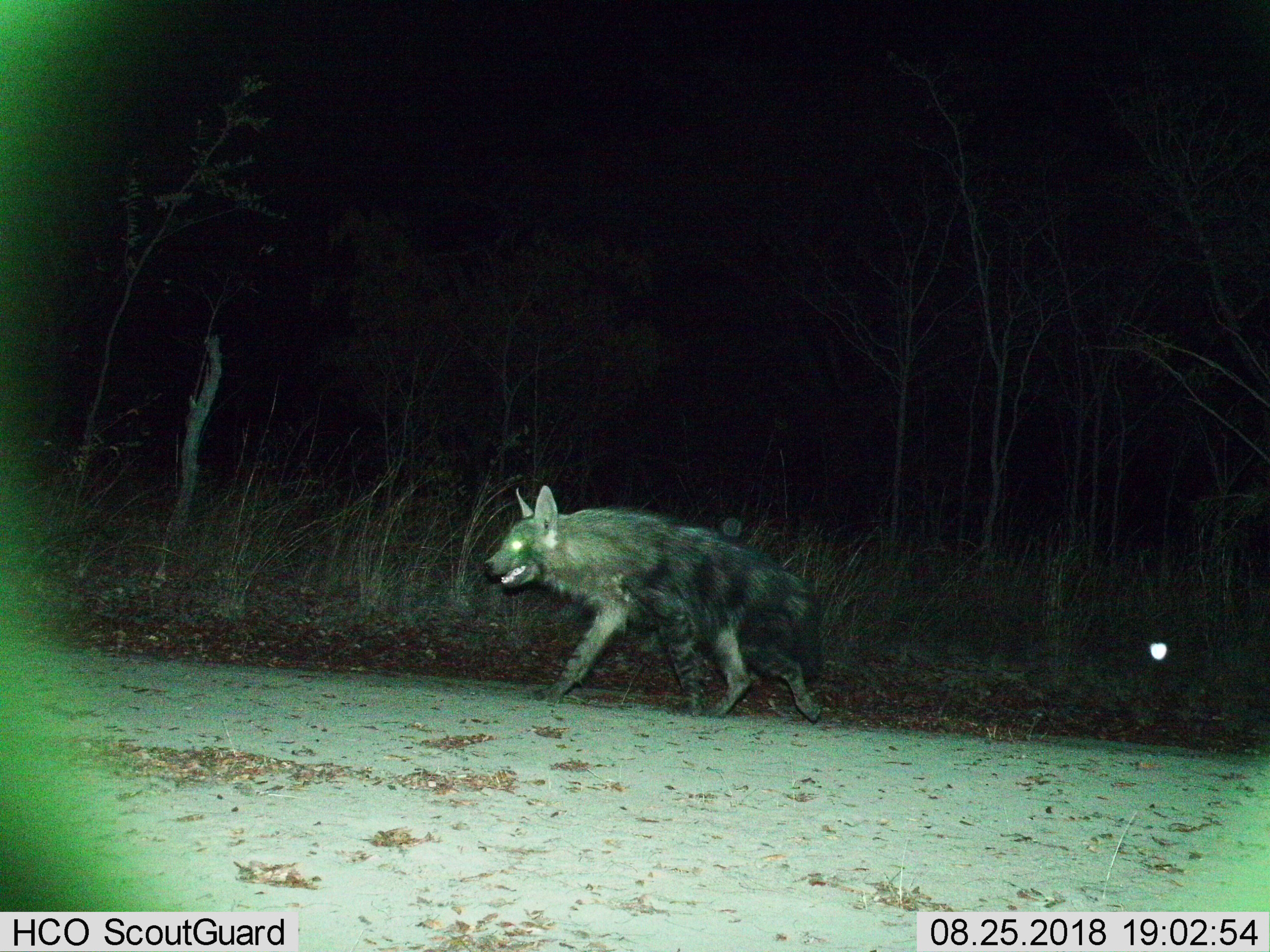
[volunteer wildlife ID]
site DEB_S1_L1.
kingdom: Animalia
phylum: Chordata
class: Mammalia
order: Carnivora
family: Hyaenidae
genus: Parahyaena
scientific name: Parahyaena brunnea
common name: brown hyena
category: hyenabrown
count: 1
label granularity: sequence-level